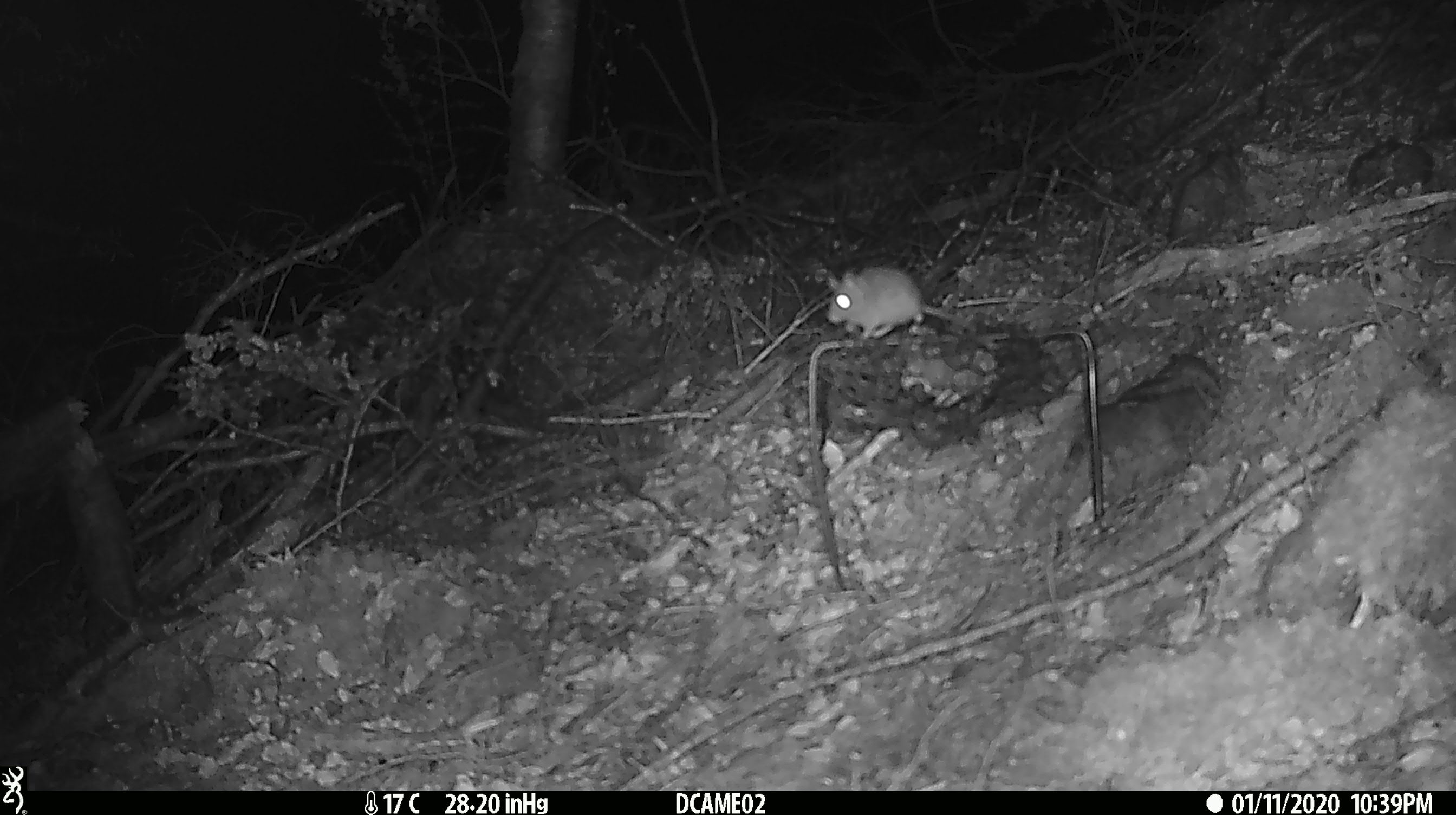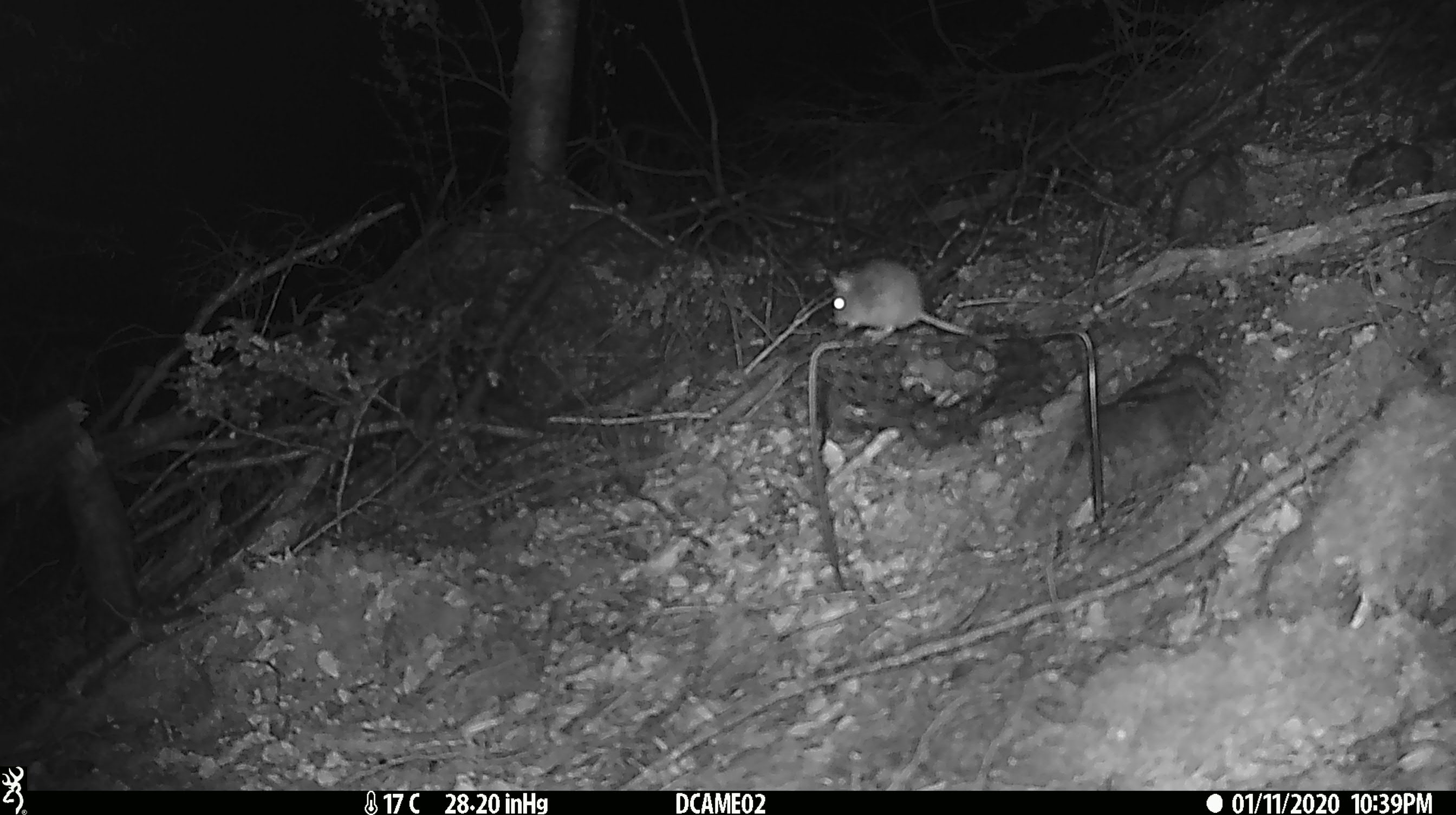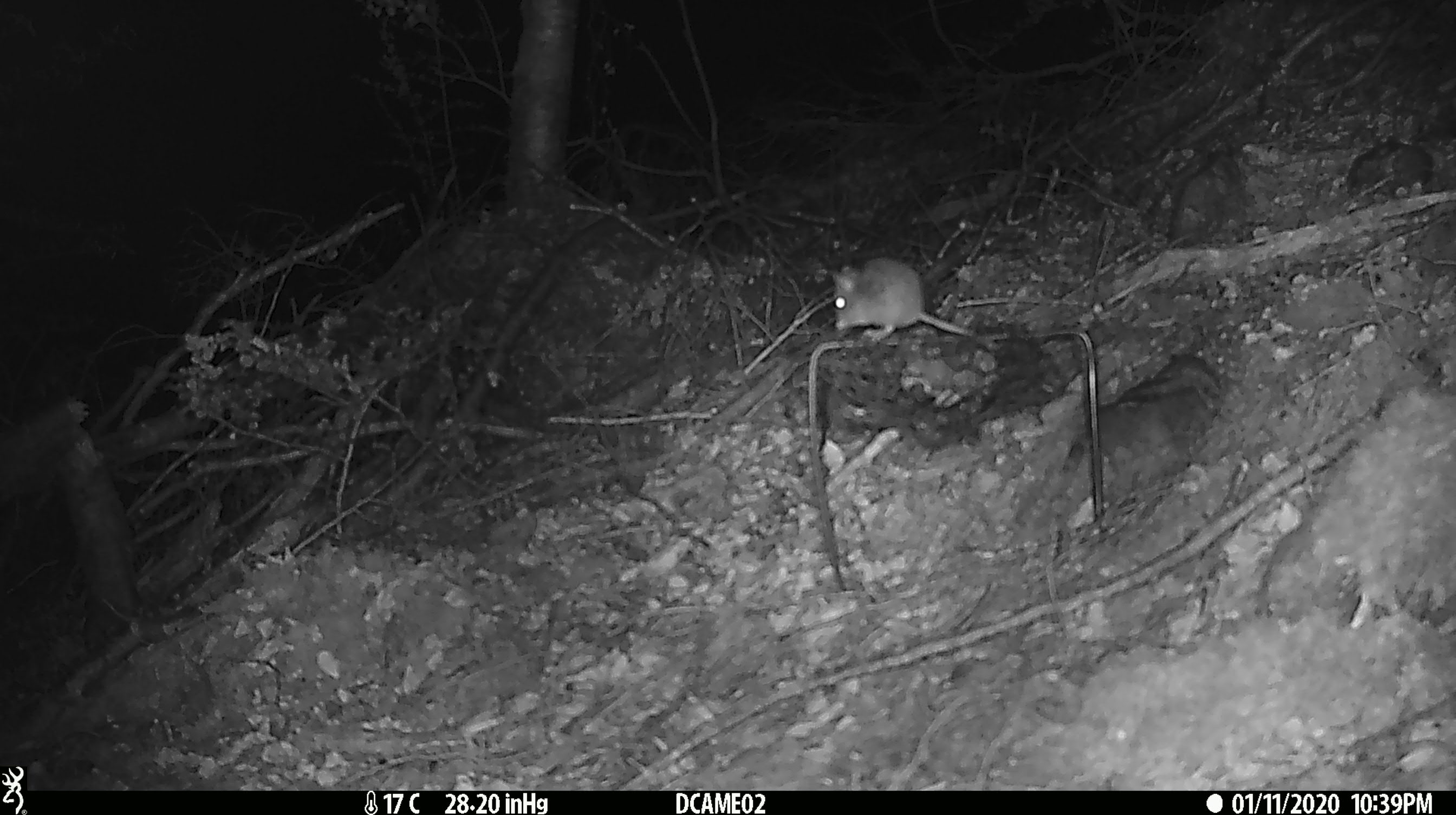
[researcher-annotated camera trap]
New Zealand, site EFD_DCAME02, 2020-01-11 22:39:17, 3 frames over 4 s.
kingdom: Animalia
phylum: Chordata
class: Mammalia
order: Rodentia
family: Muridae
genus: Mus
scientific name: Mus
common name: mouse